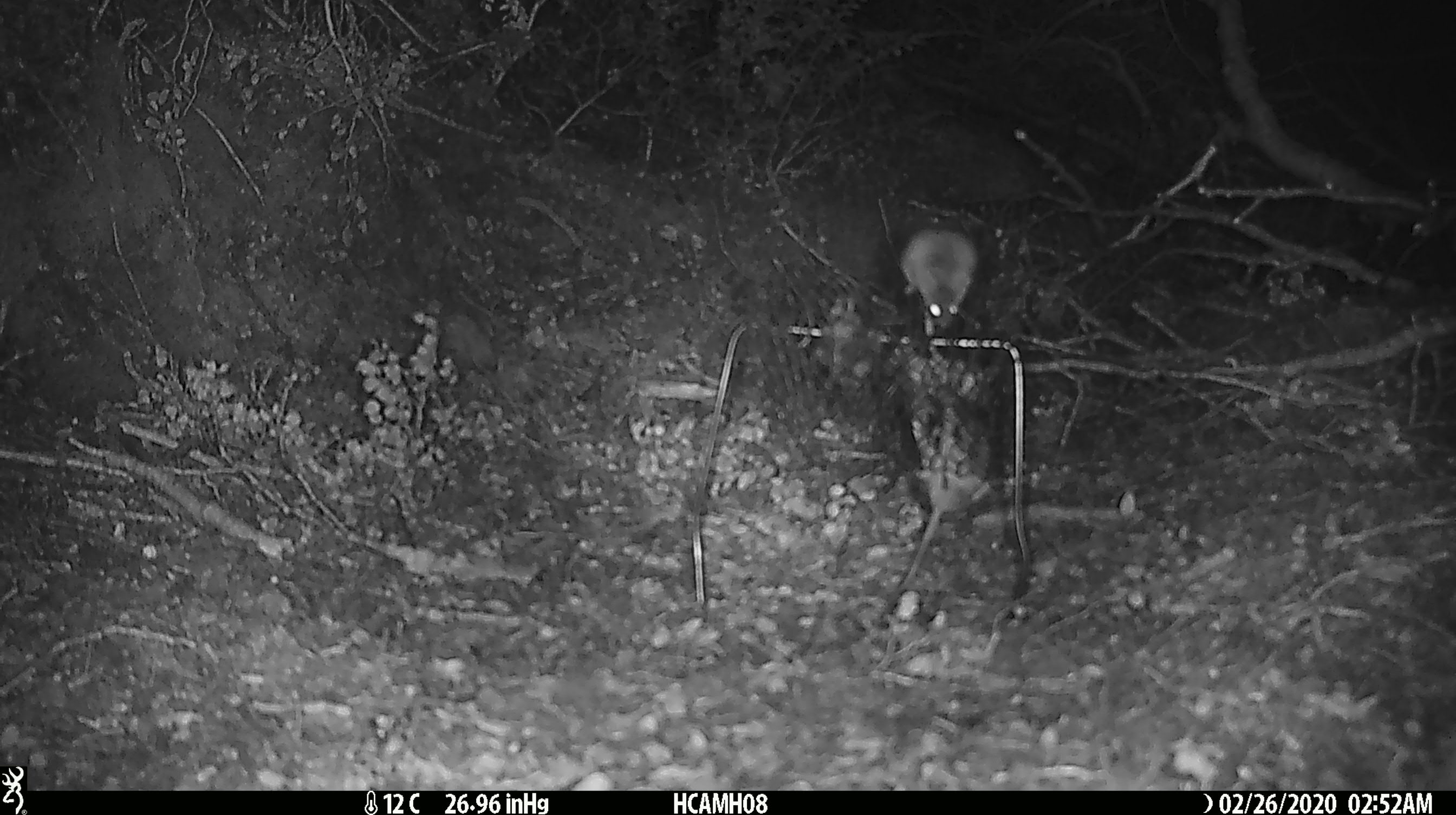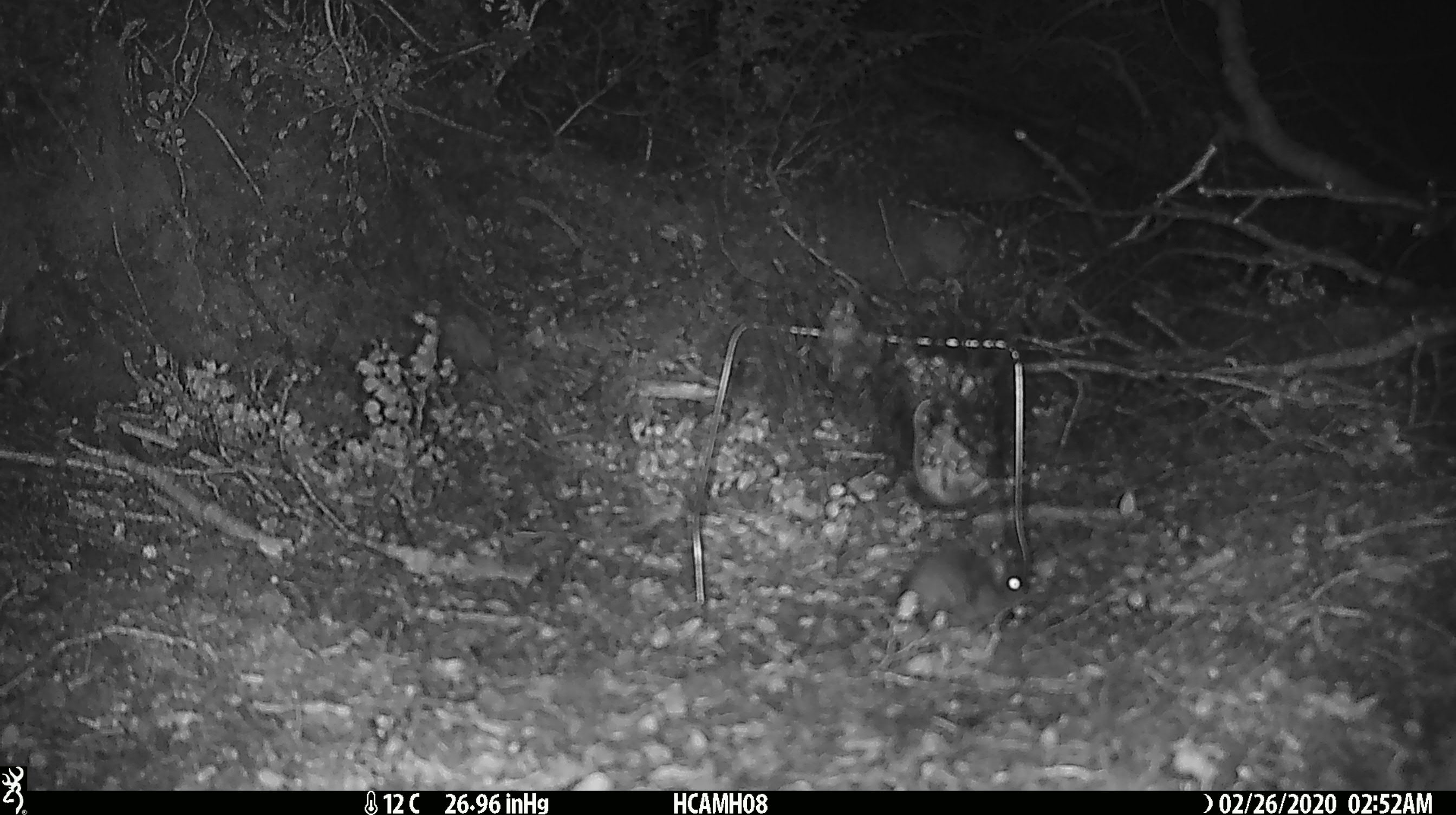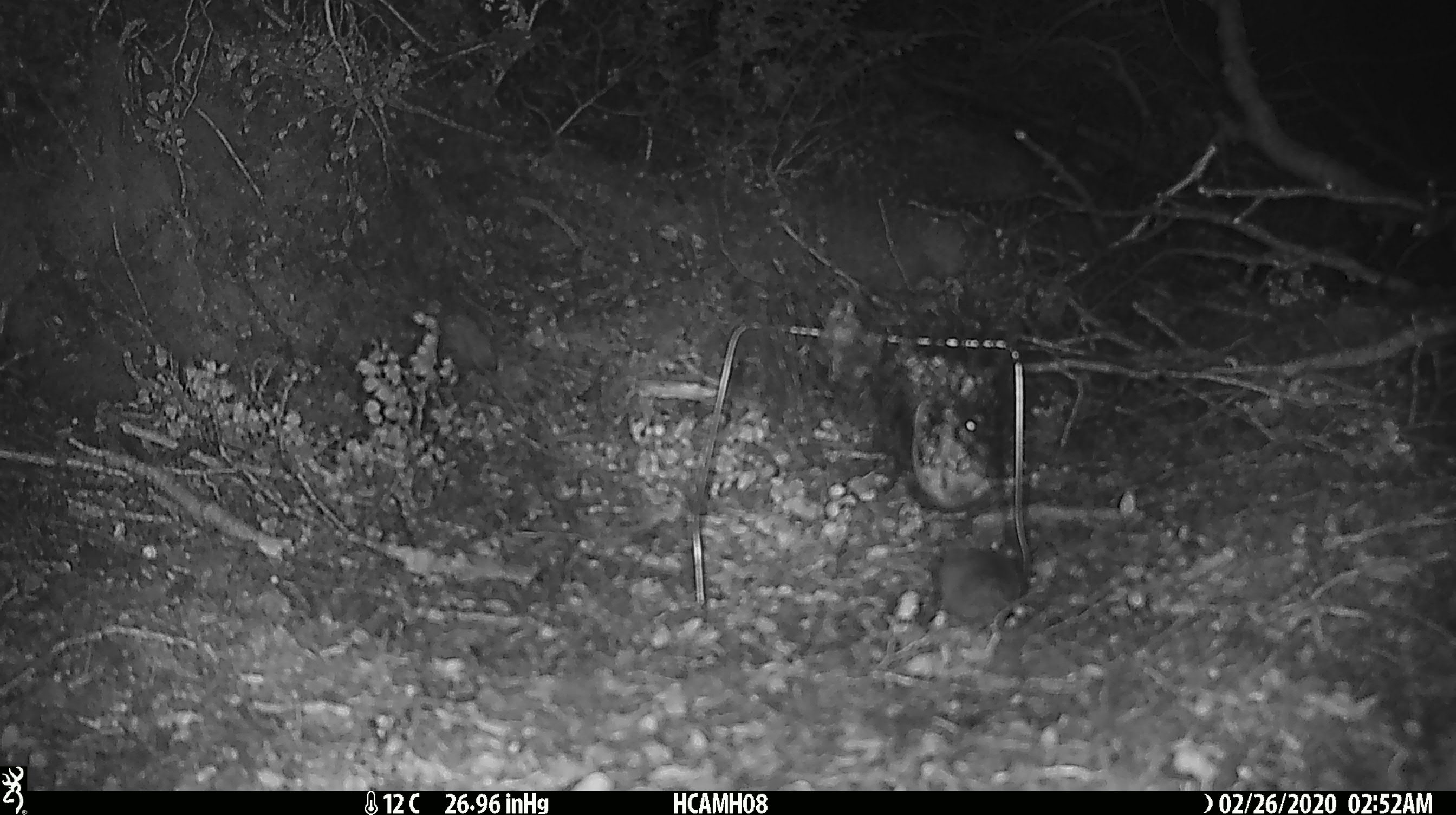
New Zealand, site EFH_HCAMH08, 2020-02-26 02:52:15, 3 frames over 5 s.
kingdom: Animalia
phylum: Chordata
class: Mammalia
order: Rodentia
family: Muridae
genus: Mus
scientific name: Mus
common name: mouse